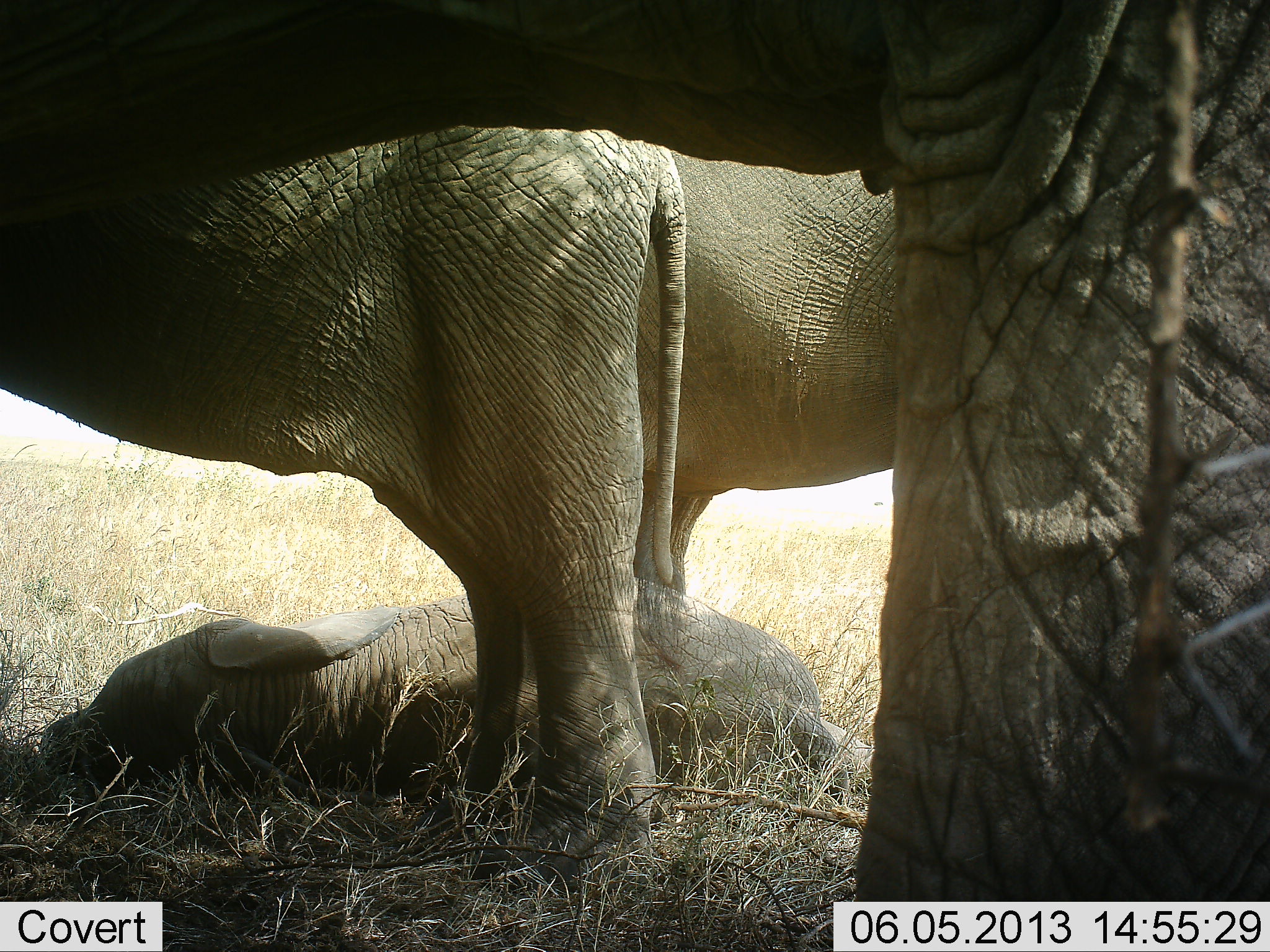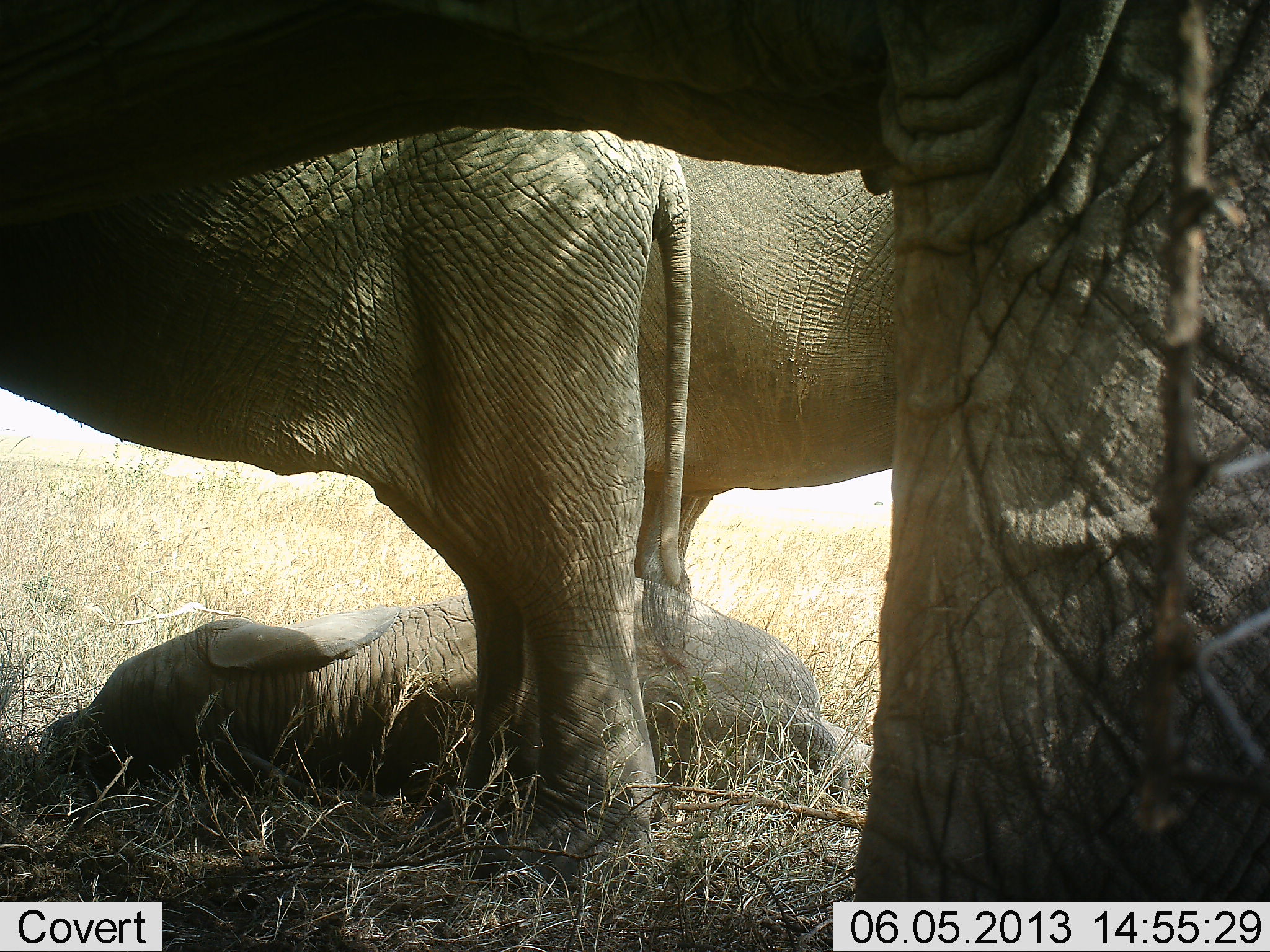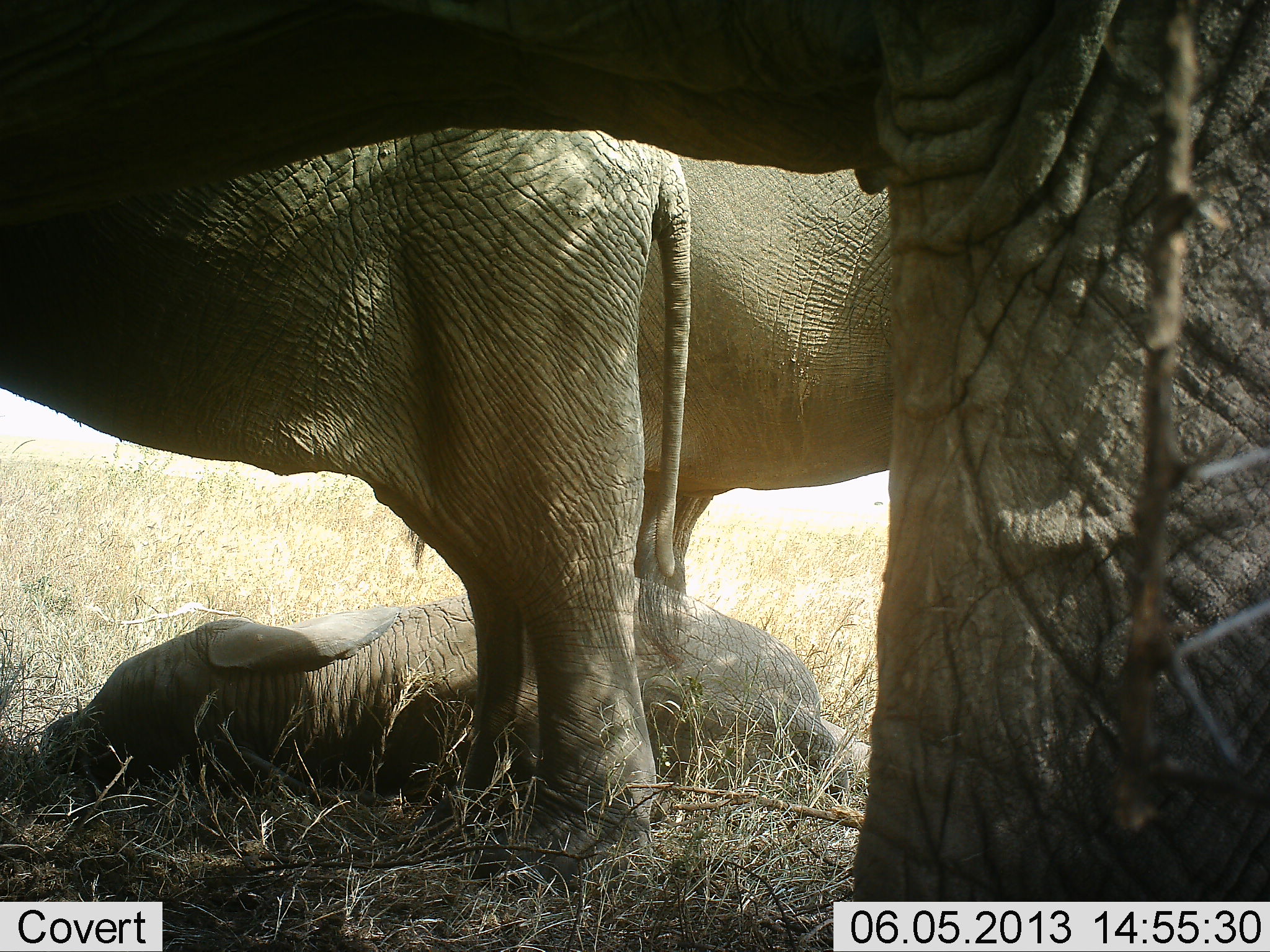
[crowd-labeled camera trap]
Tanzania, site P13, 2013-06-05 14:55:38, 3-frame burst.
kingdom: Animalia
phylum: Chordata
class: Mammalia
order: Proboscidea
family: Elephantidae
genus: Loxodonta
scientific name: Loxodonta africana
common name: african bush elephant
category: elephant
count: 4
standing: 83%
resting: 77%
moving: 0%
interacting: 3%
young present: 83%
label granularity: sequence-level